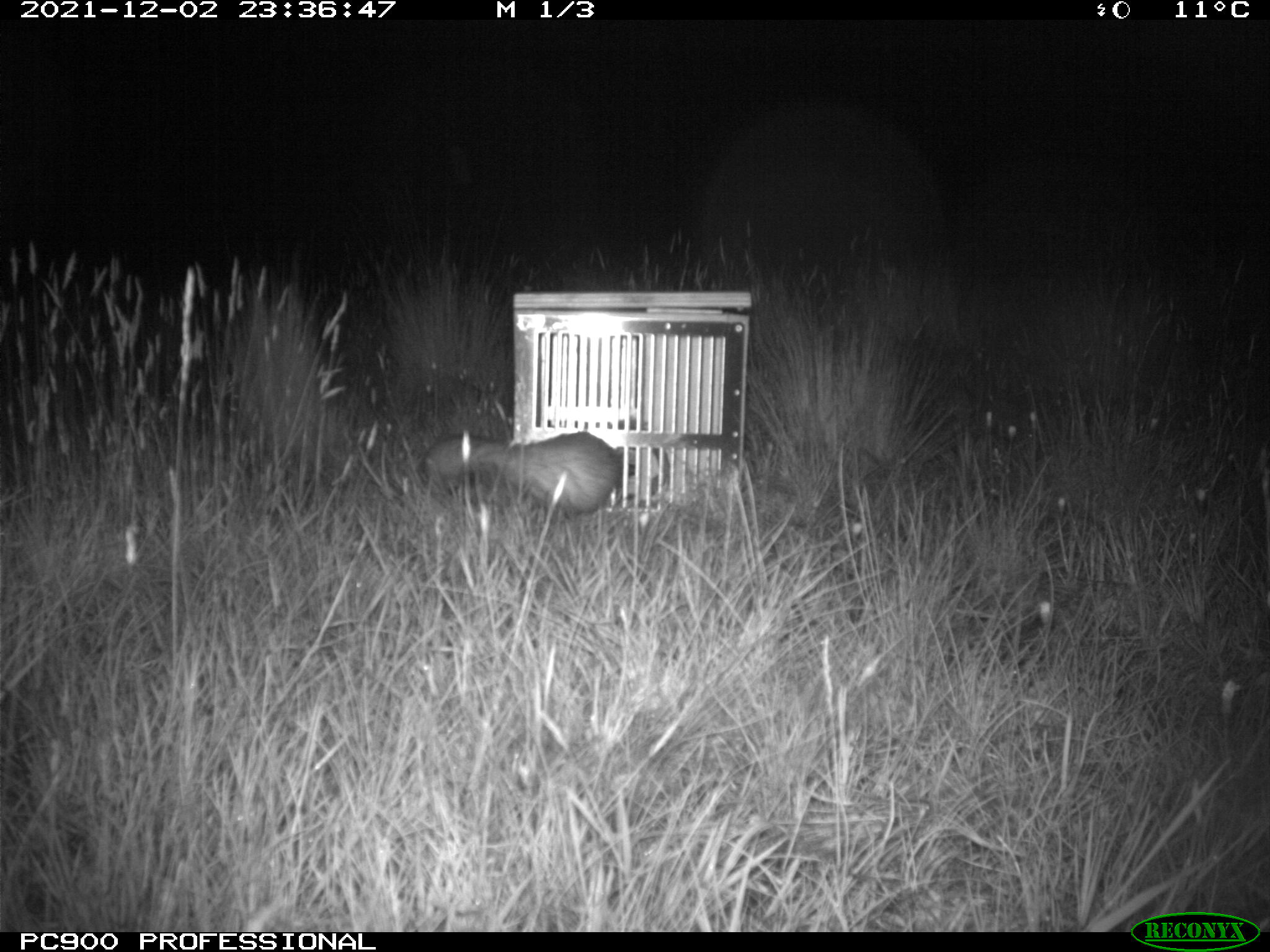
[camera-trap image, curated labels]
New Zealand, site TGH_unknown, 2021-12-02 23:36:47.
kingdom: Animalia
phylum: Chordata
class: Mammalia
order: Carnivora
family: Mustelidae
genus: Mustela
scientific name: Mustela furo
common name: ferret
Ferret (Mustela furo).